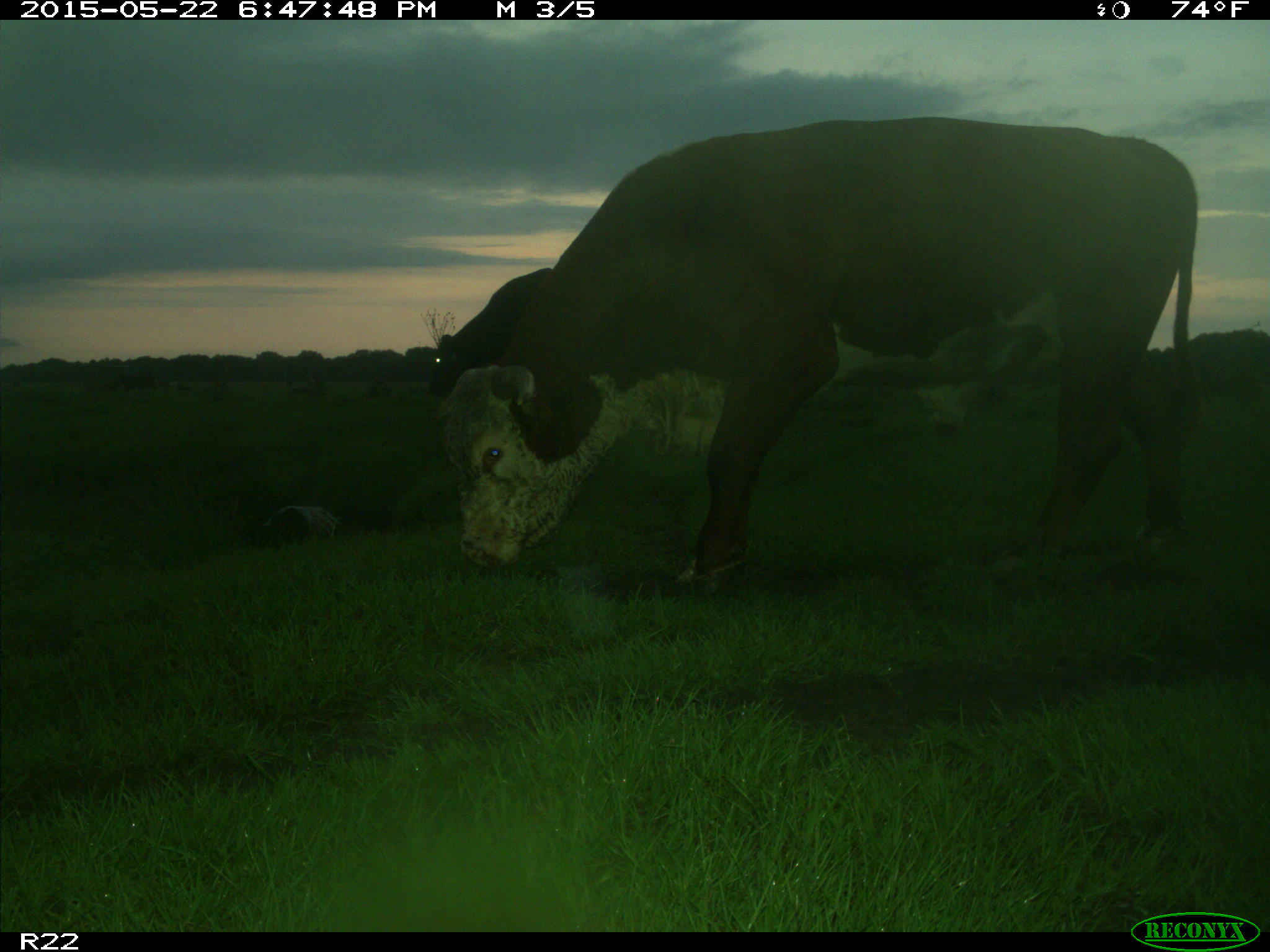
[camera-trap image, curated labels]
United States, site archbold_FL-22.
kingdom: Animalia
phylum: Chordata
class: Mammalia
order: Artiodactyla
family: Bovidae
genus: Bos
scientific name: Bos taurus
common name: domestic cow